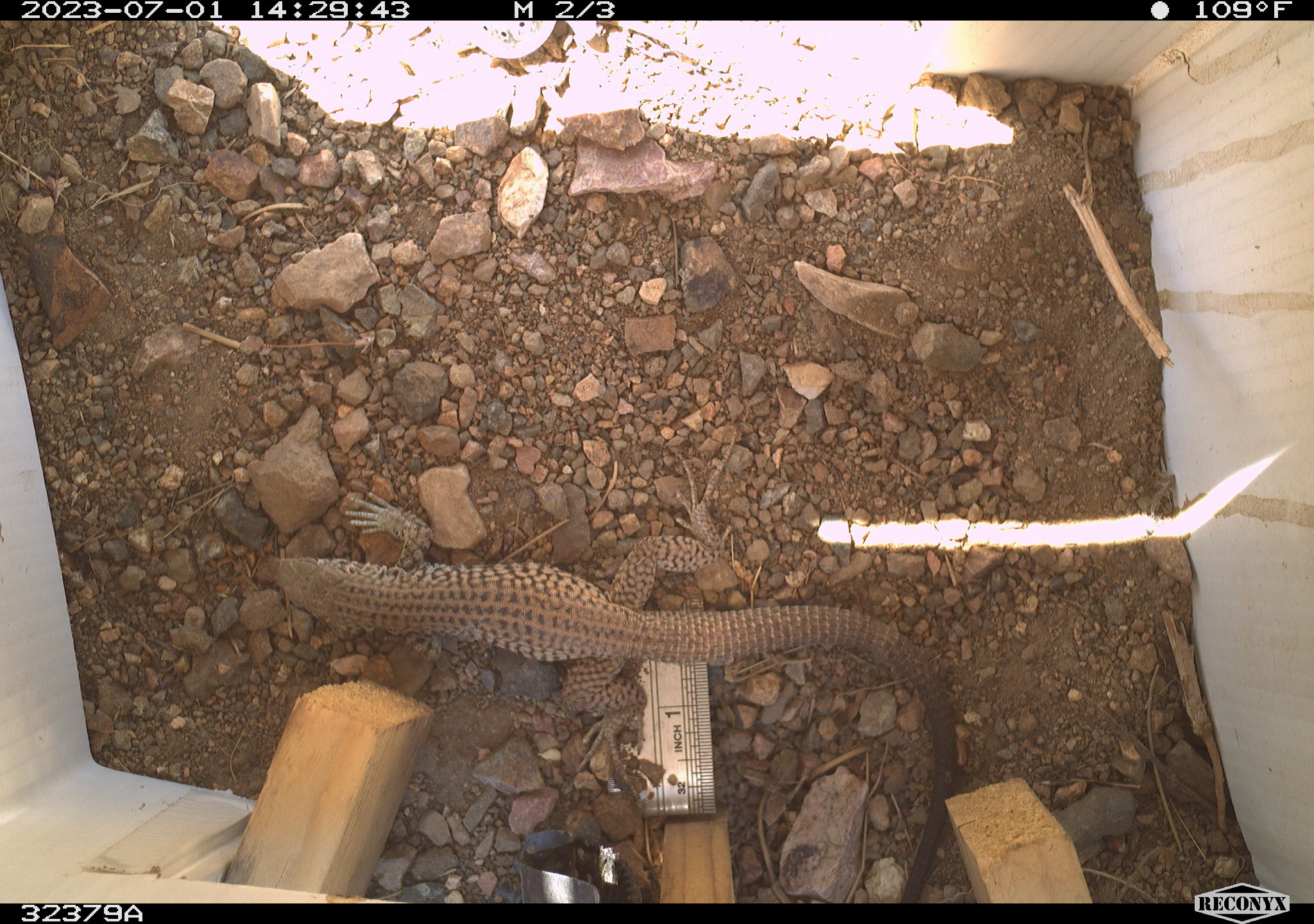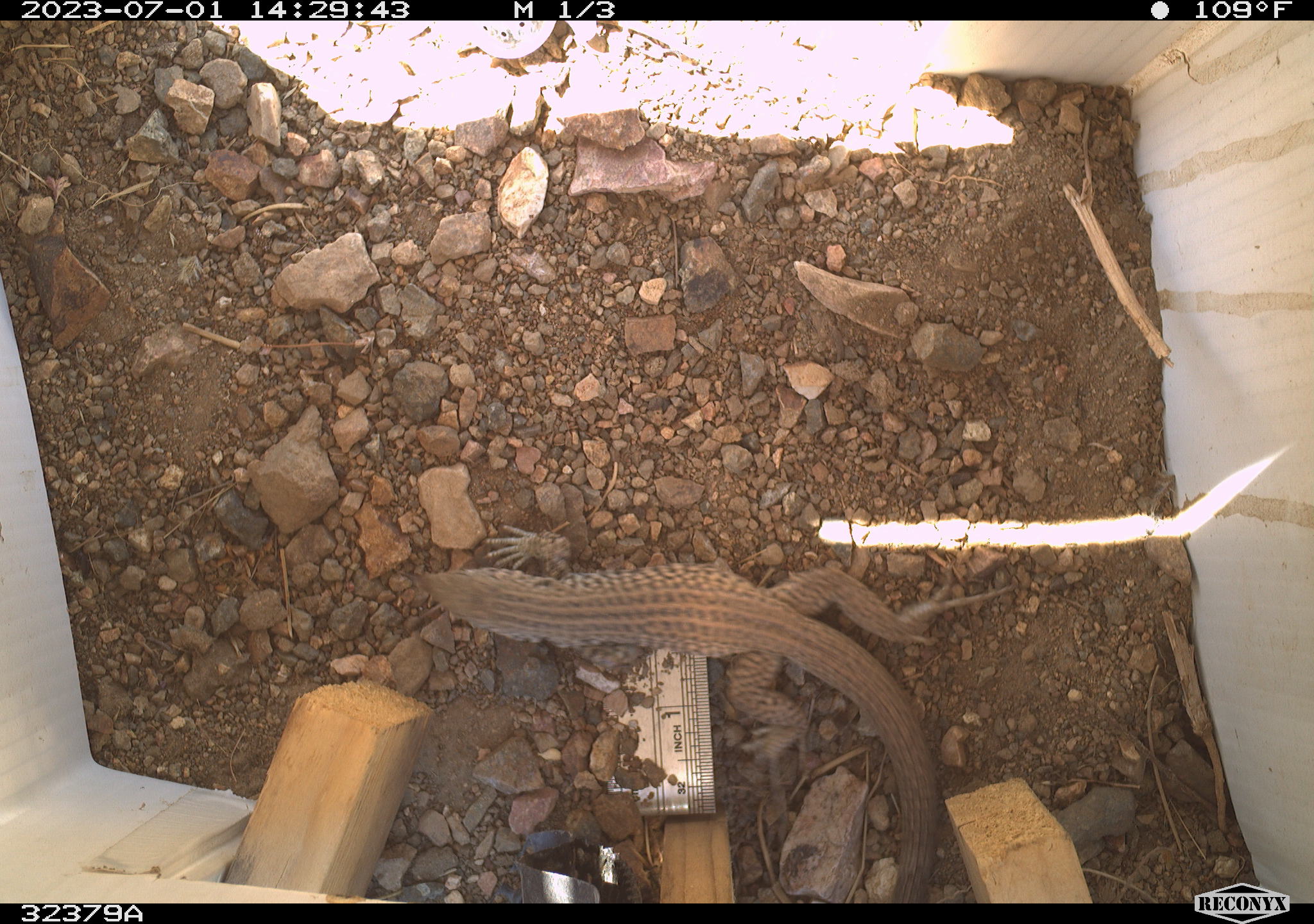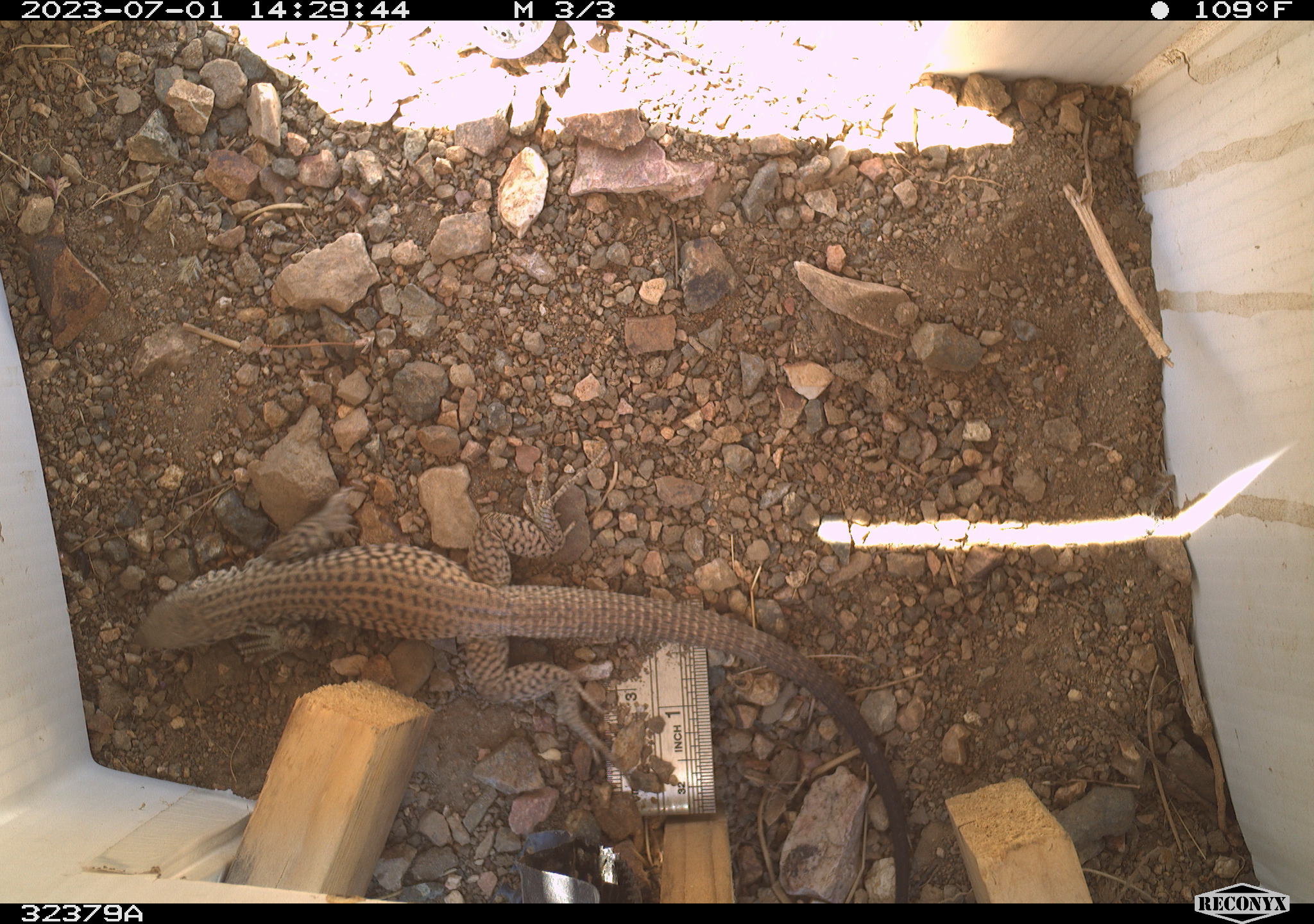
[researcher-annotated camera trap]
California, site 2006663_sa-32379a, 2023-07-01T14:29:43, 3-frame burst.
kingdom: Animalia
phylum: Chordata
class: Reptilia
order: Squamata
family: Teiidae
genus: Aspidoscelis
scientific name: Aspidoscelis tigris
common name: western whiptail